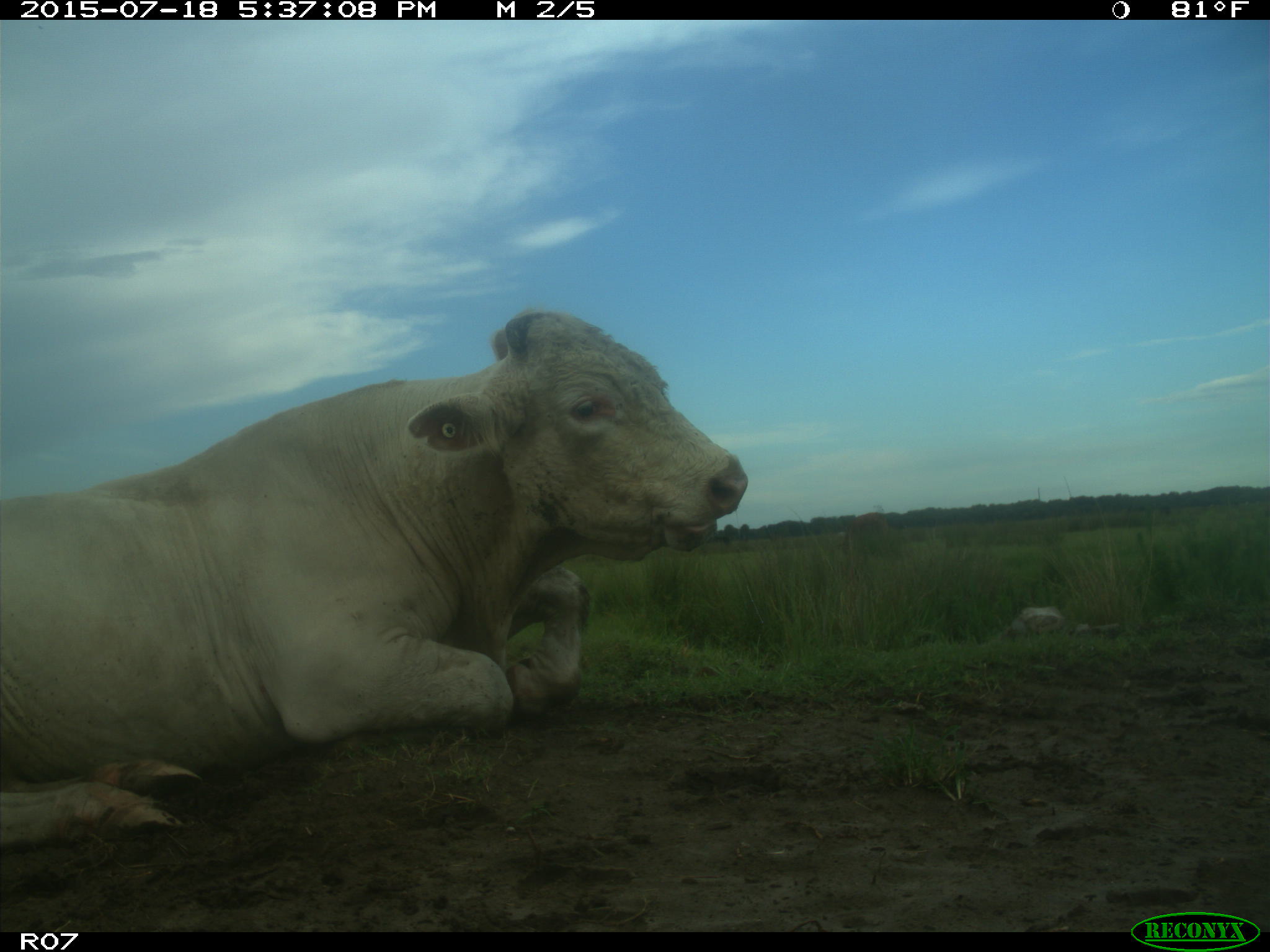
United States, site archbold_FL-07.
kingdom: Animalia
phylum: Chordata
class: Mammalia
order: Artiodactyla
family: Bovidae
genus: Bos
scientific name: Bos taurus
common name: domestic cow